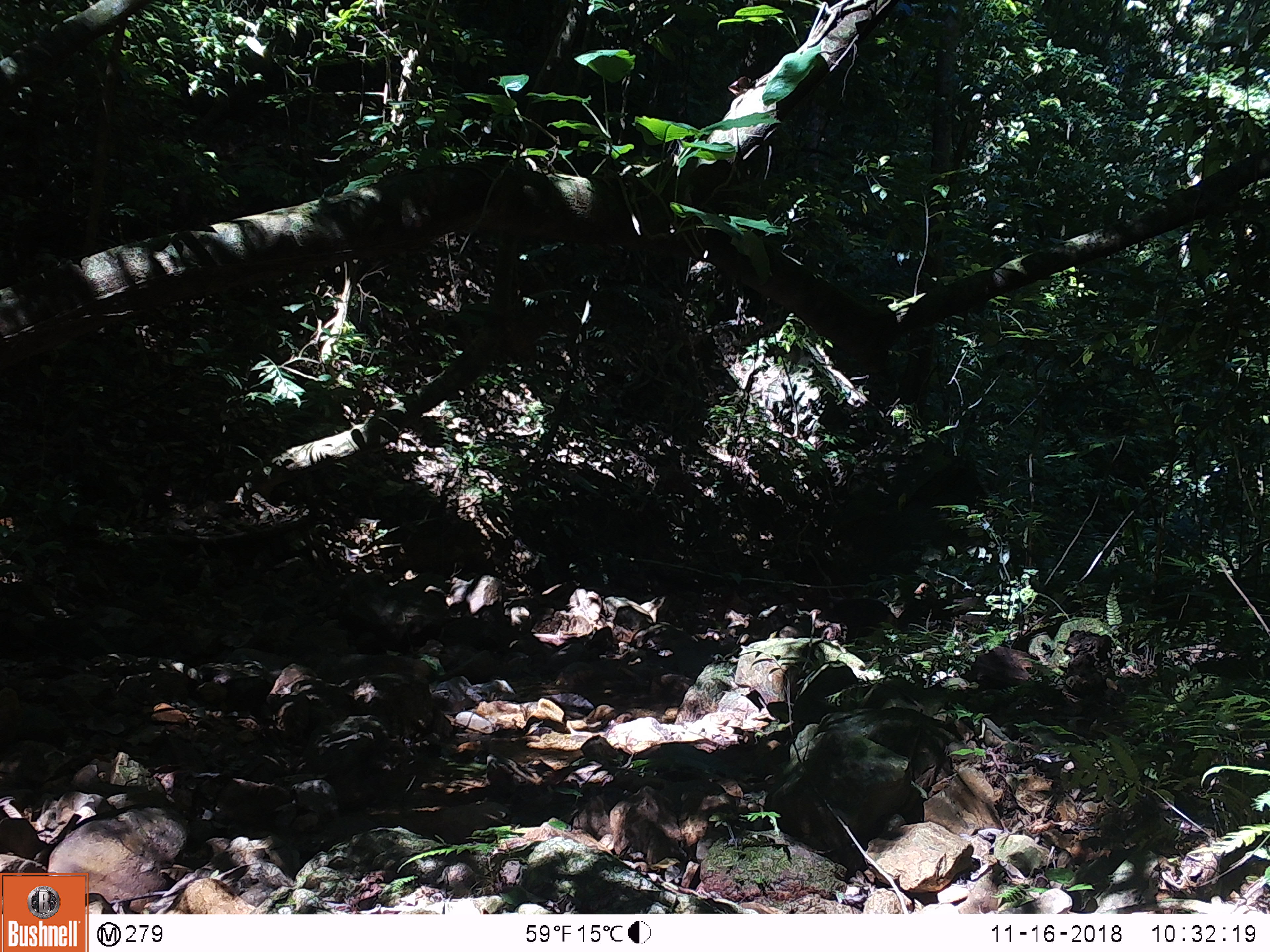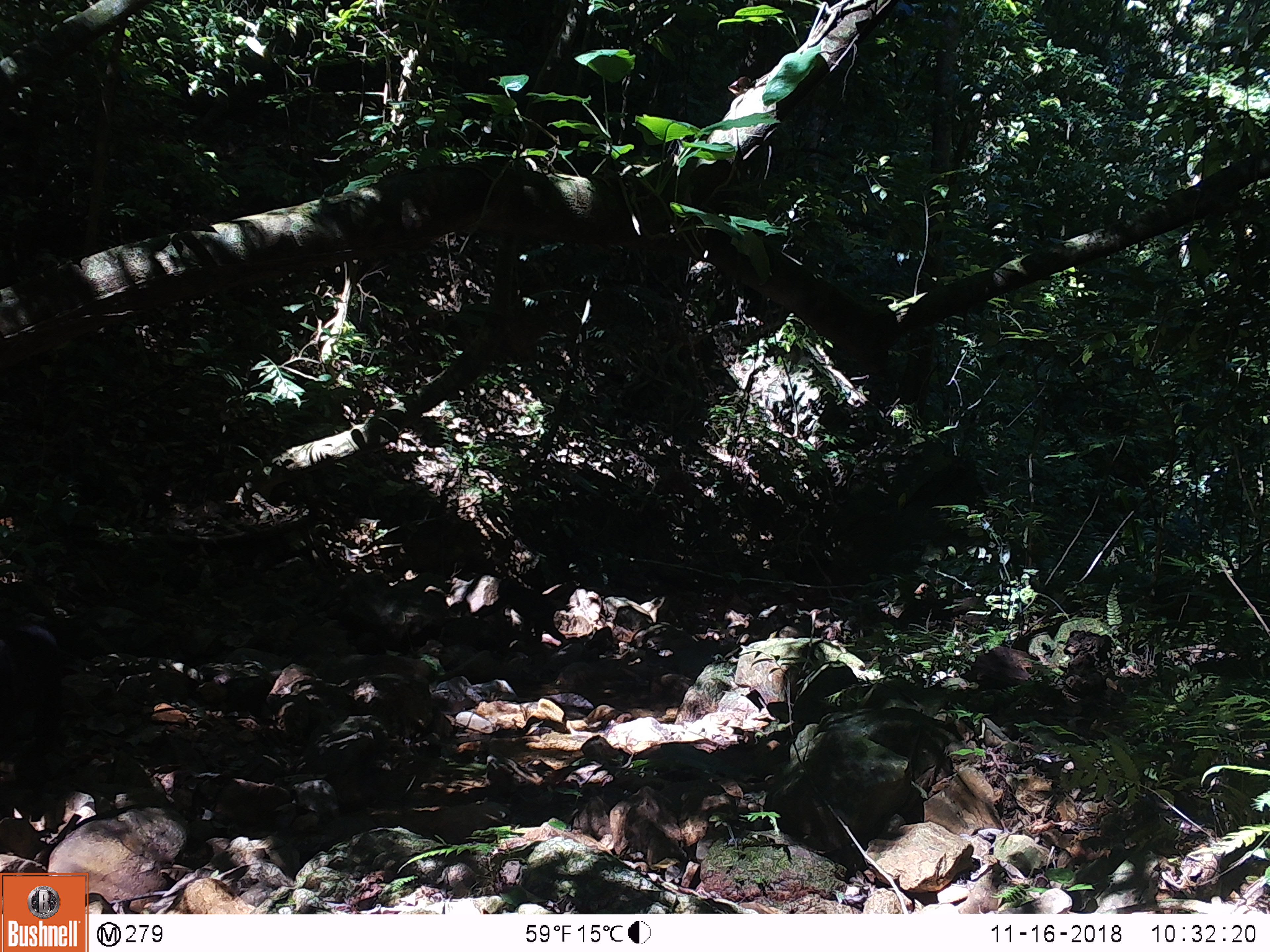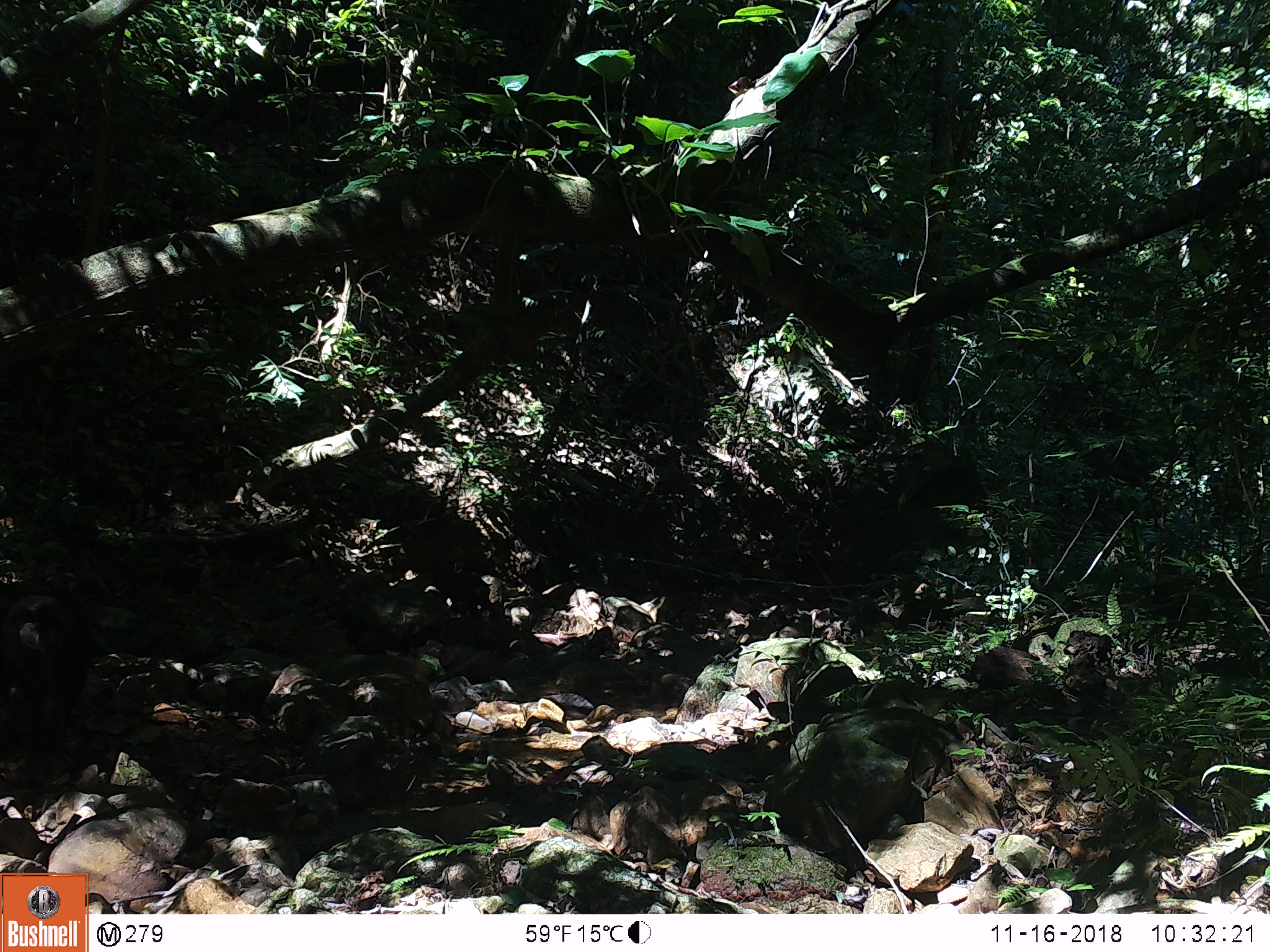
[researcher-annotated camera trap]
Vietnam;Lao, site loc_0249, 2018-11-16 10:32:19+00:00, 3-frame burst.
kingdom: Animalia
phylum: Chordata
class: Mammalia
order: Primates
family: Cercopithecidae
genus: Macaca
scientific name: Macaca arctoides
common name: stump-tailed macaque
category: stump tailed macaque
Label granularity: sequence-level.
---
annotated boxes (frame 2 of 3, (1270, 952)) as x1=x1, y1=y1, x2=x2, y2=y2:
stump tailed macaque: x1=0, y1=616, x2=67, y2=807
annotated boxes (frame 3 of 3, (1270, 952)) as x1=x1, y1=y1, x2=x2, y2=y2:
stump tailed macaque: x1=0, y1=589, x2=97, y2=791